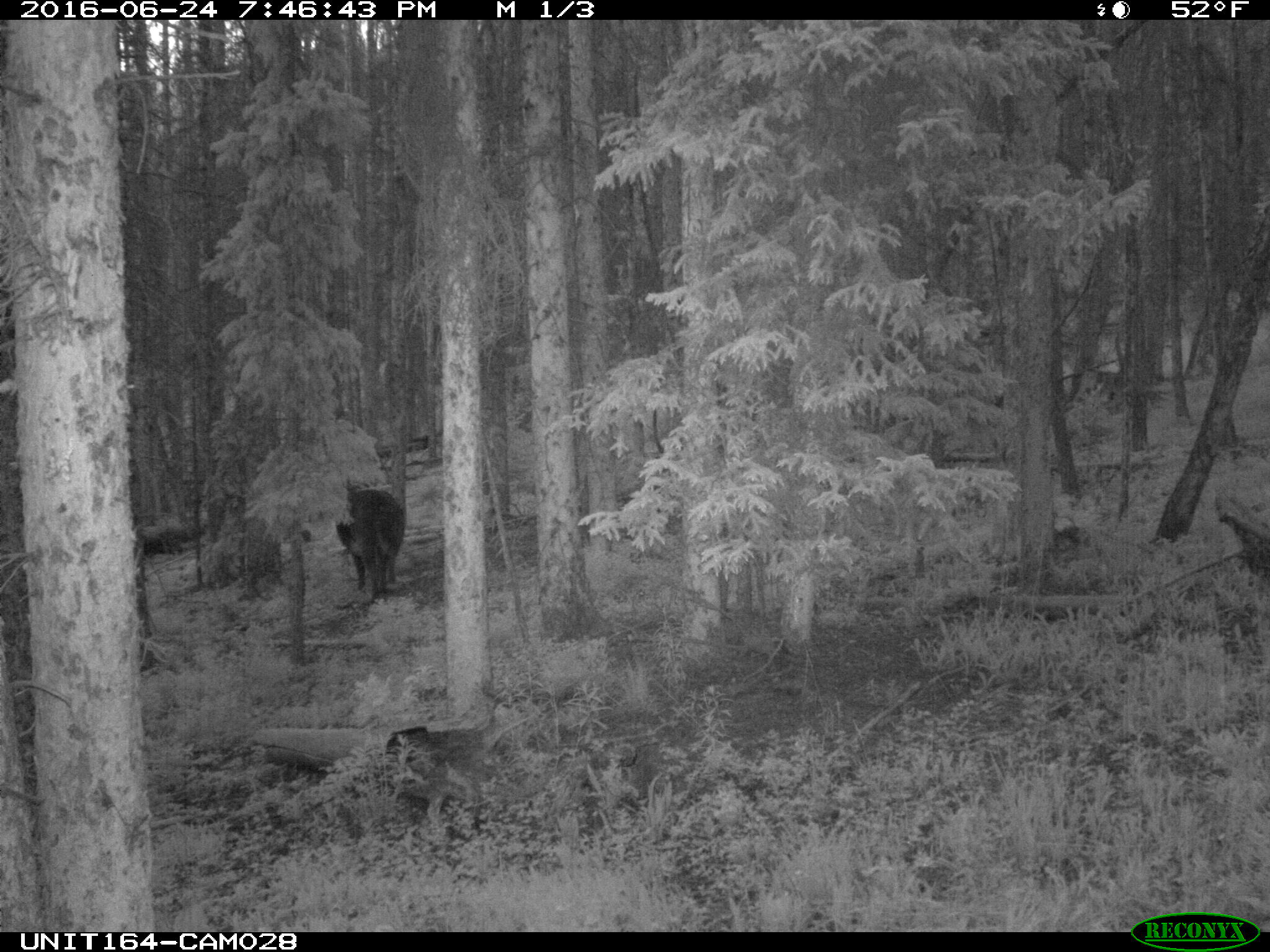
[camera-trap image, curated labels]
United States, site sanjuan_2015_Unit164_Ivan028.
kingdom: Animalia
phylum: Chordata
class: Mammalia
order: Artiodactyla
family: Bovidae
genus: Bos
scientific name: Bos taurus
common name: domestic cow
Bos taurus (domestic cow).